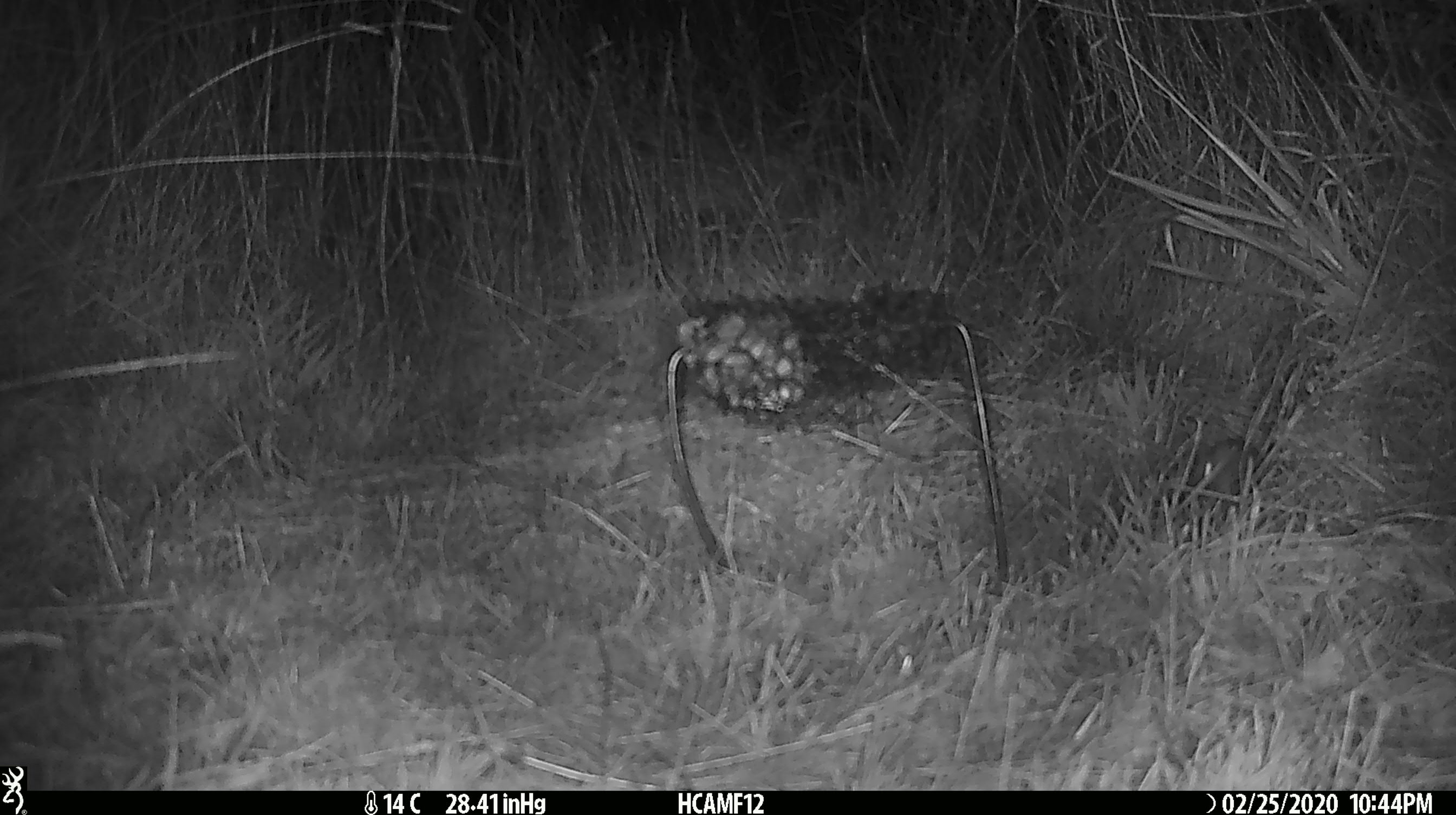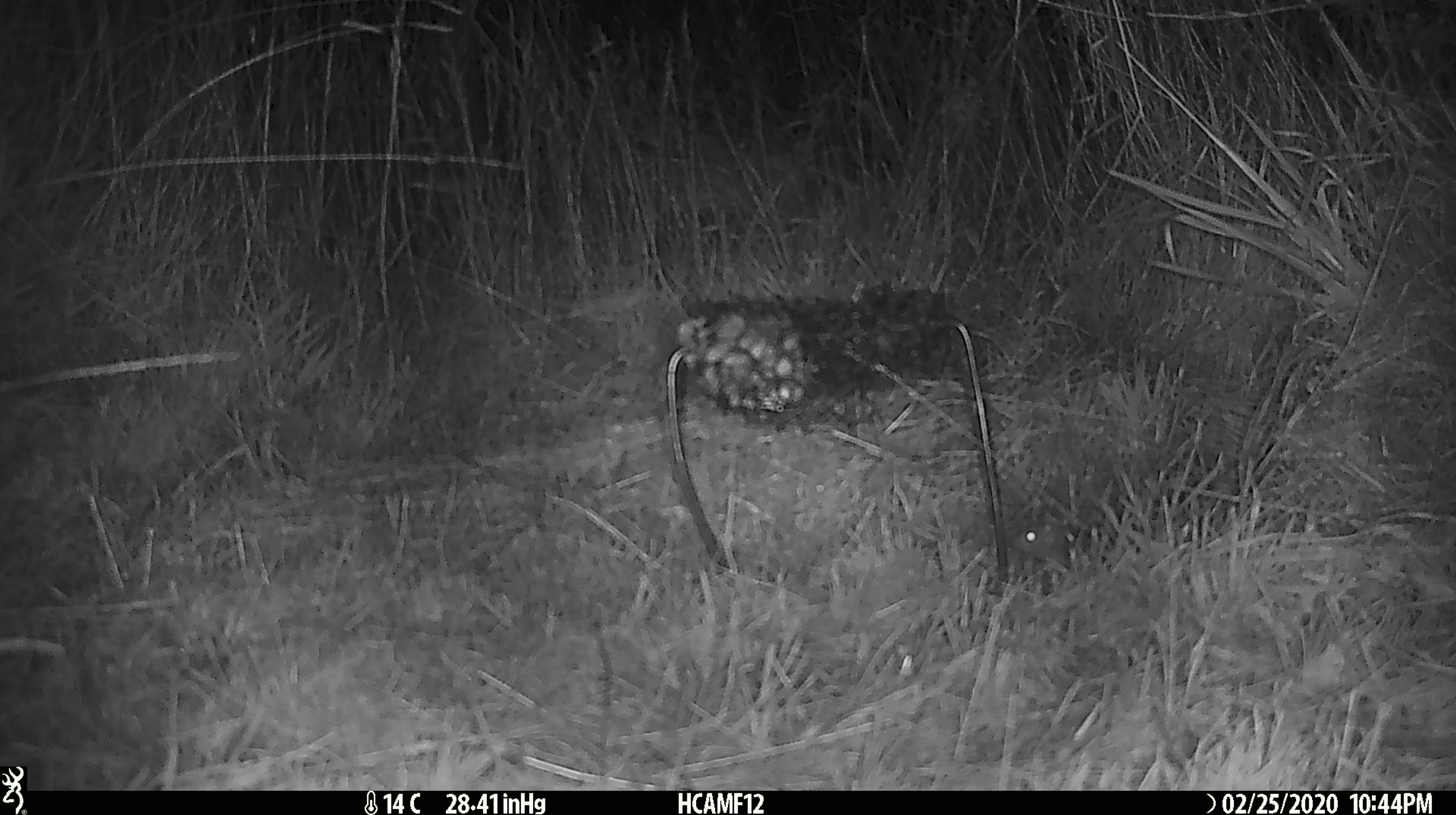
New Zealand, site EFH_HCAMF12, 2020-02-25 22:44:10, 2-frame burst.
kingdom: Animalia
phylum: Chordata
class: Mammalia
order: Rodentia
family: Muridae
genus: Mus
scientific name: Mus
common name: mouse